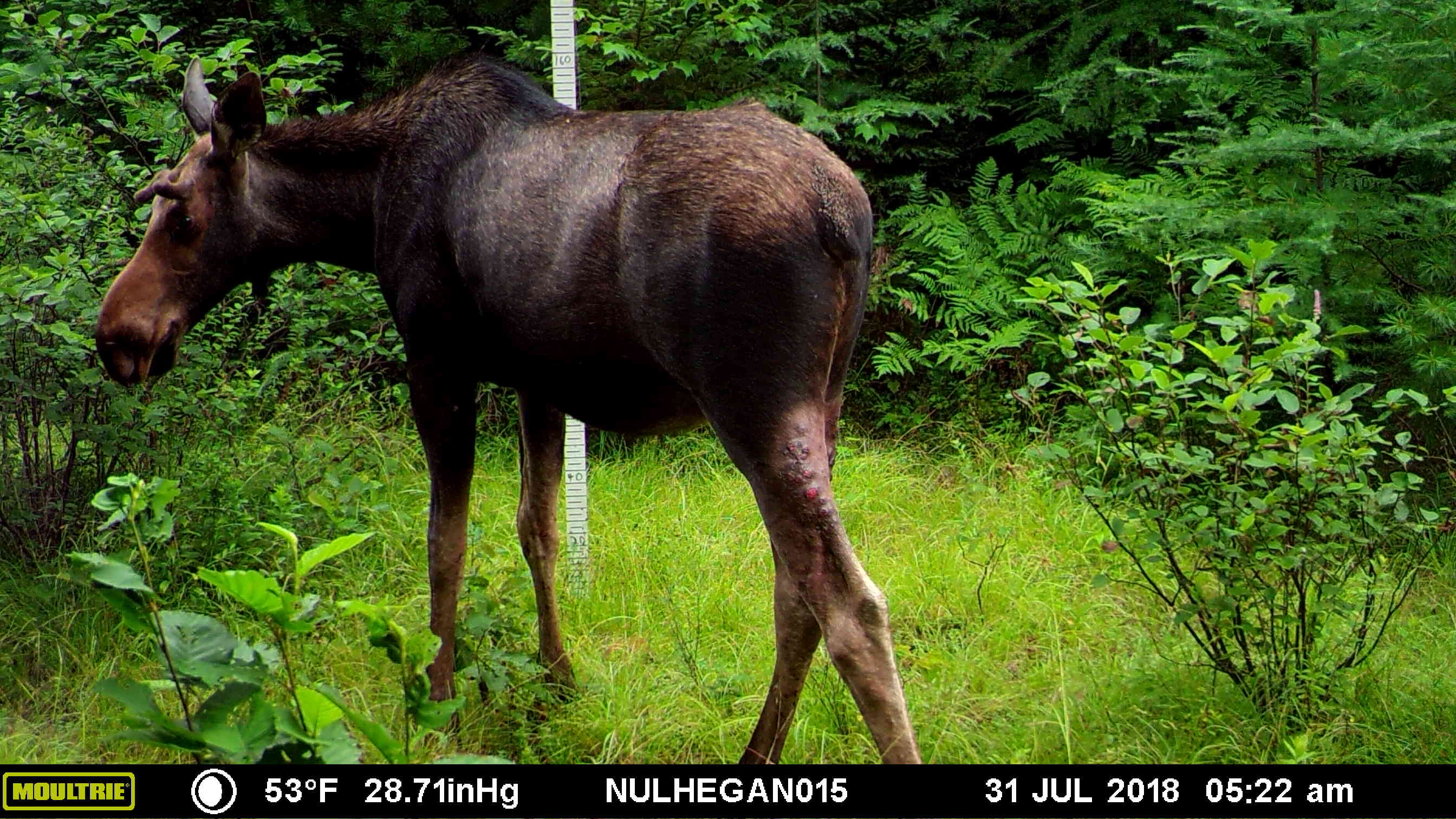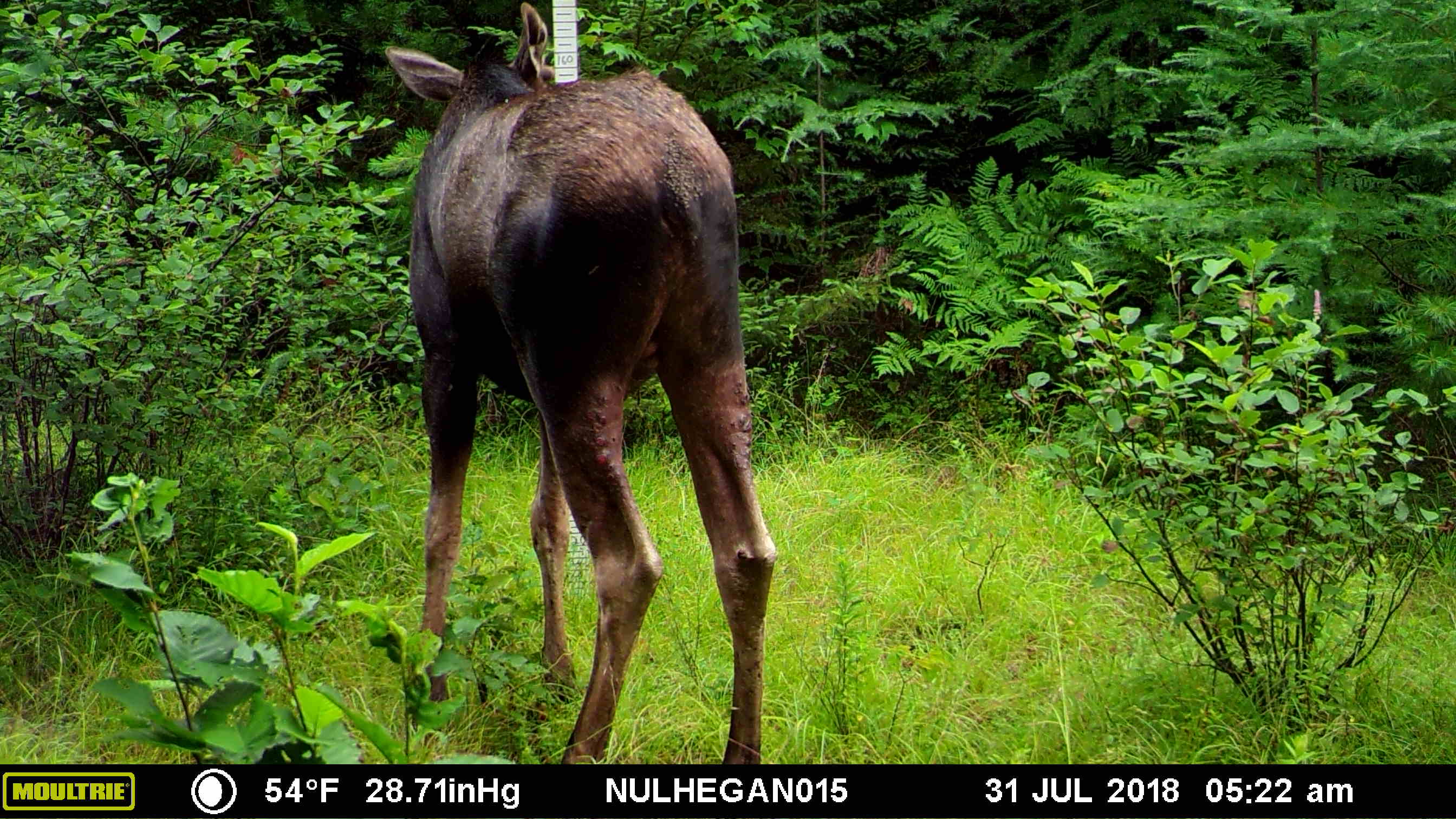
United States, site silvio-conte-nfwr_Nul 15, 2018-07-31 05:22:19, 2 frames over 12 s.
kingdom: Animalia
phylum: Chordata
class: Mammalia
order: Artiodactyla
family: Cervidae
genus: Alces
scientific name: Alces alces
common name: moose